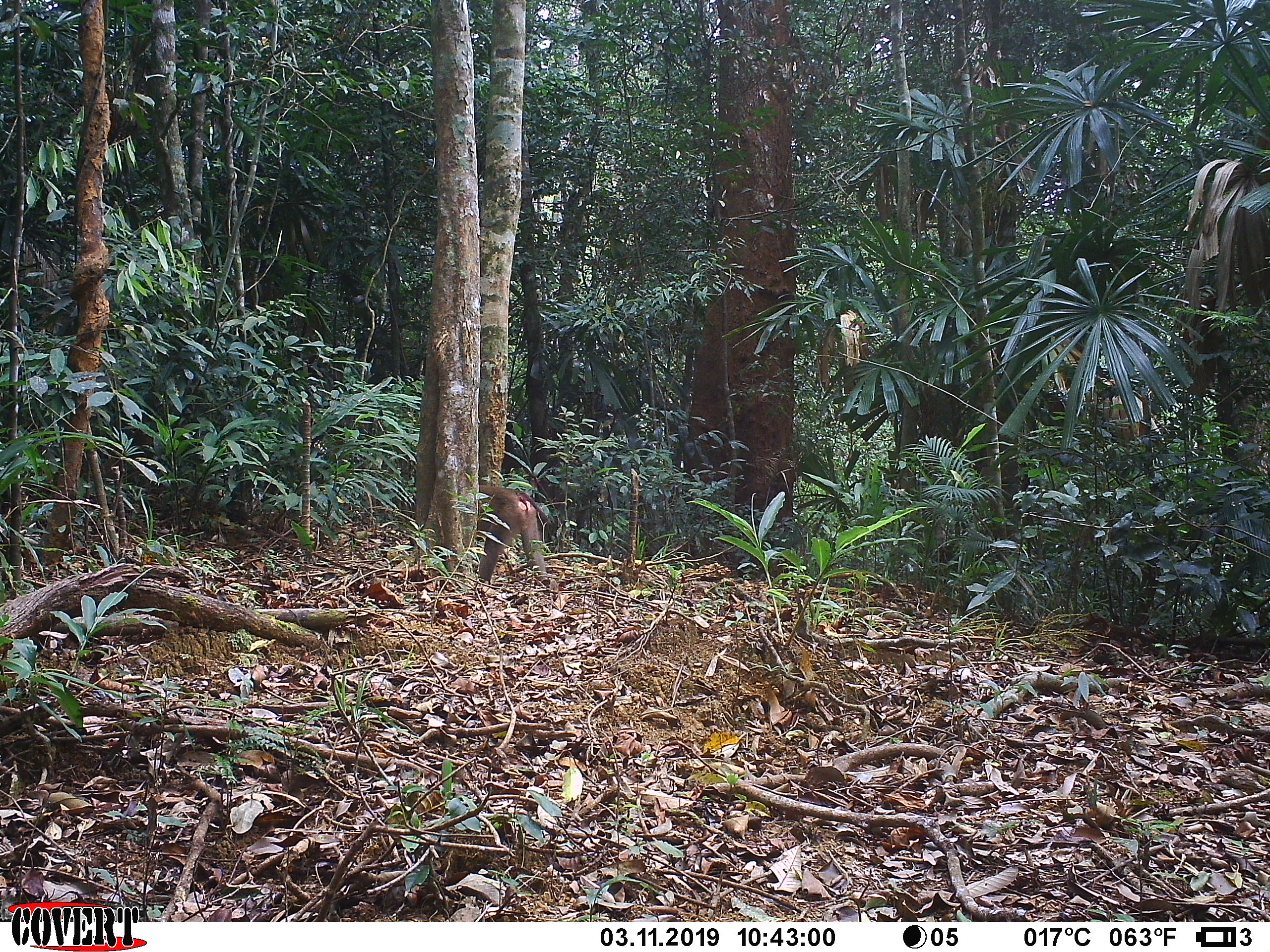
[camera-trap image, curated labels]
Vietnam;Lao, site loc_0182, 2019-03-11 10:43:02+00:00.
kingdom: Animalia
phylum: Chordata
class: Mammalia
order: Primates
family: Cercopithecidae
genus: Macaca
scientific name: Macaca nemestrina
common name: pig-tailed macaque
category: pig tailed macaque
Pig tailed macaque (pig-tailed macaque) (Macaca nemestrina). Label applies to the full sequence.